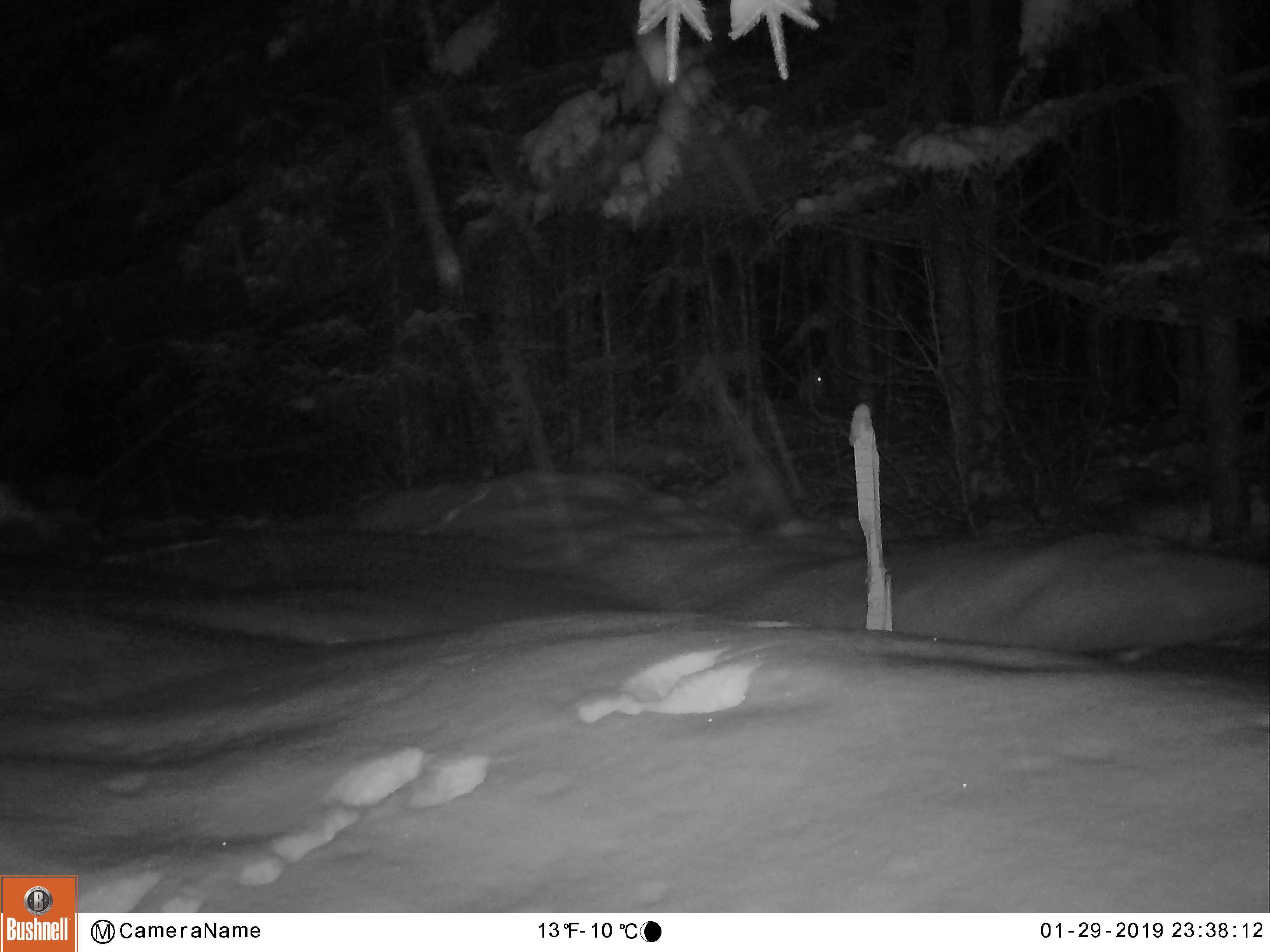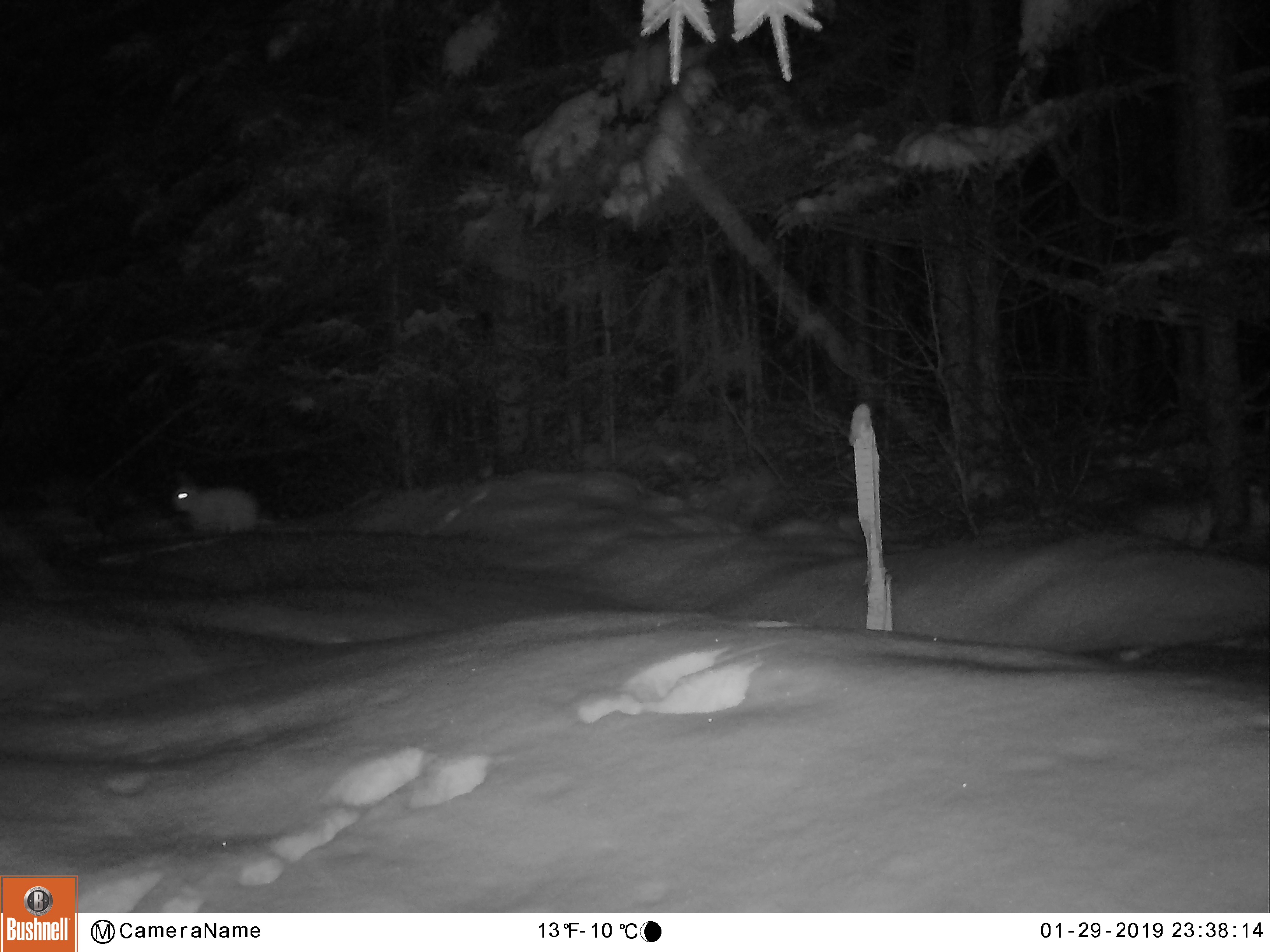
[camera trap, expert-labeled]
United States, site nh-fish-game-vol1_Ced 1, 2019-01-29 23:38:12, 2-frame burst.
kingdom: Animalia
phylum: Chordata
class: Mammalia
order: Lagomorpha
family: Leporidae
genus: Lepus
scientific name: Lepus americanus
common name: snowshoe hare